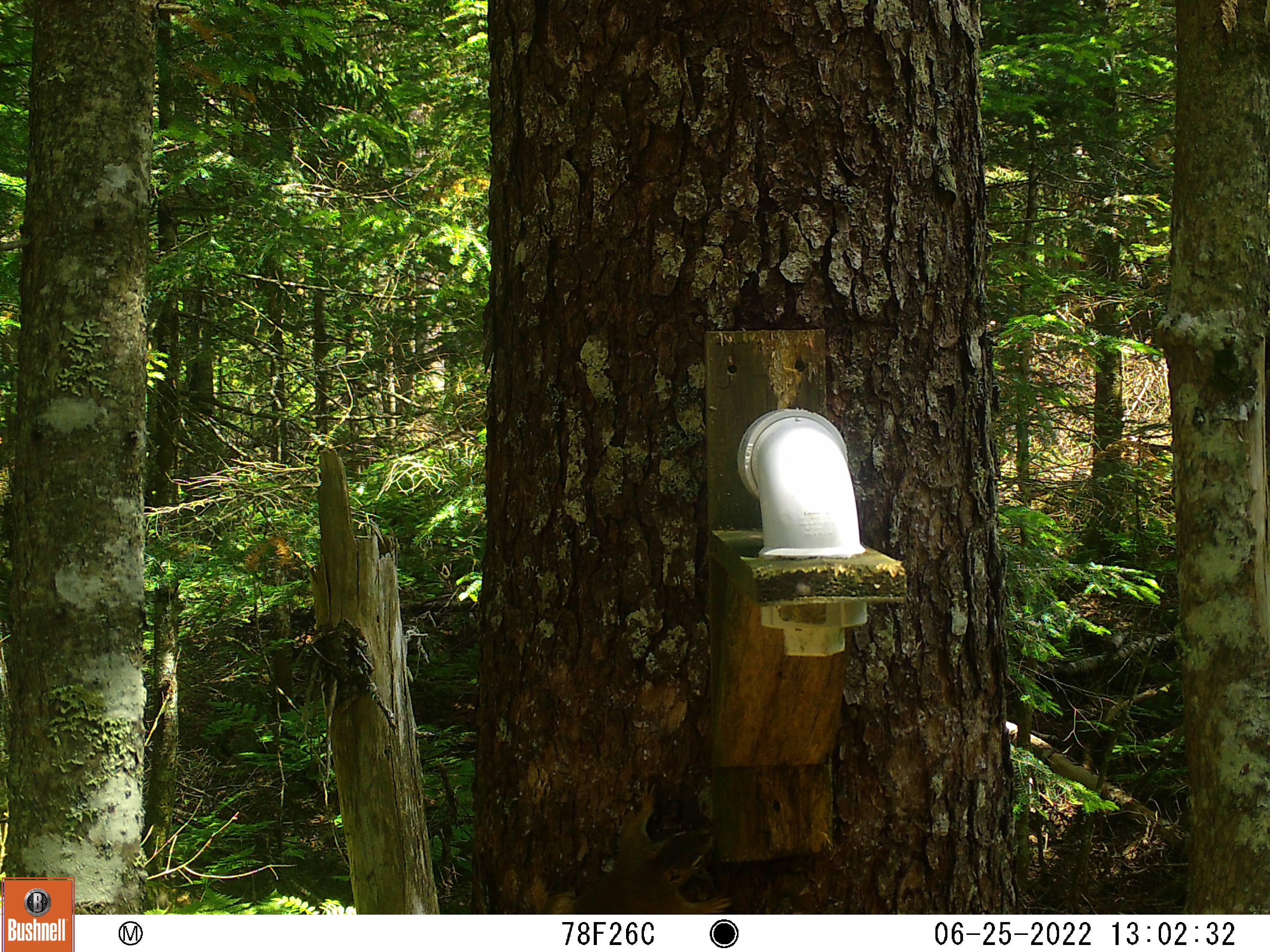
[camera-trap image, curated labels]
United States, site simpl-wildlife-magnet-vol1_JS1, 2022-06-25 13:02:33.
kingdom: Animalia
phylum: Chordata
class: Mammalia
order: Rodentia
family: Sciuridae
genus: Tamiasciurus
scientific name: Tamiasciurus hudsonicus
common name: red squirrel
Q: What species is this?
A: Red squirrel (Tamiasciurus hudsonicus).